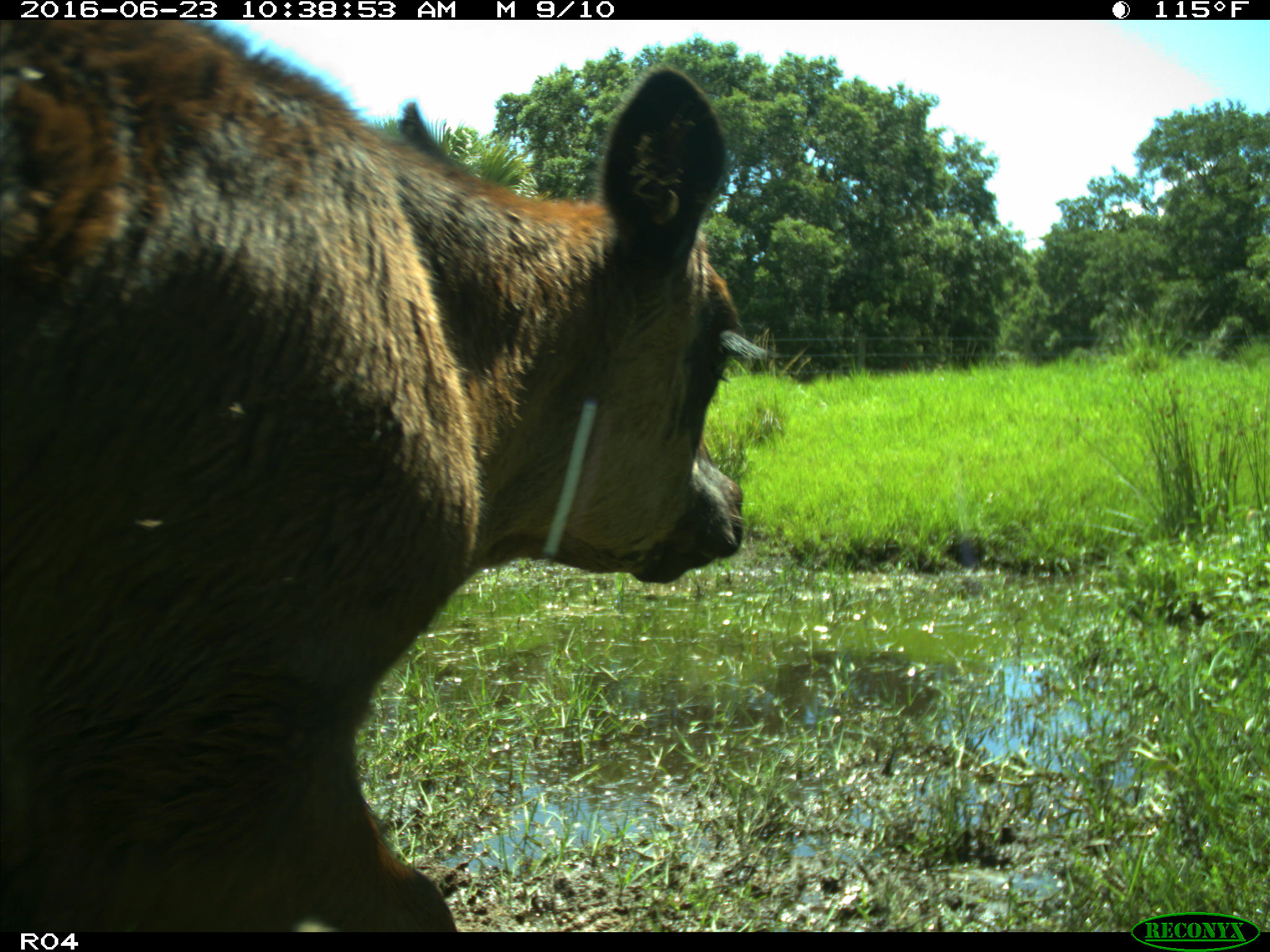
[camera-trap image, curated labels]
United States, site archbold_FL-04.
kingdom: Animalia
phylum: Chordata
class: Mammalia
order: Artiodactyla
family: Bovidae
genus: Bos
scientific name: Bos taurus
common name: domestic cow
Bos taurus (domestic cow).